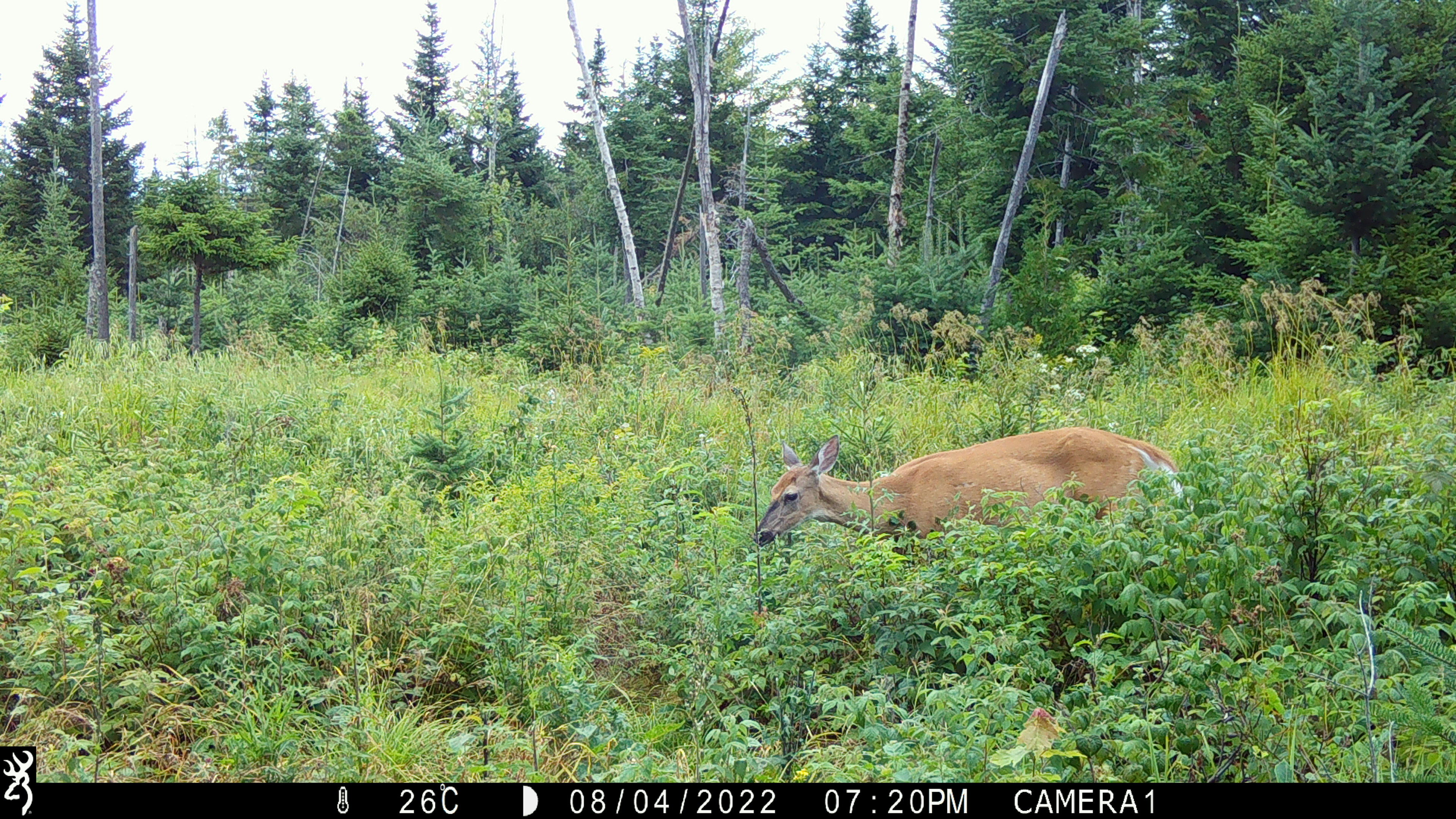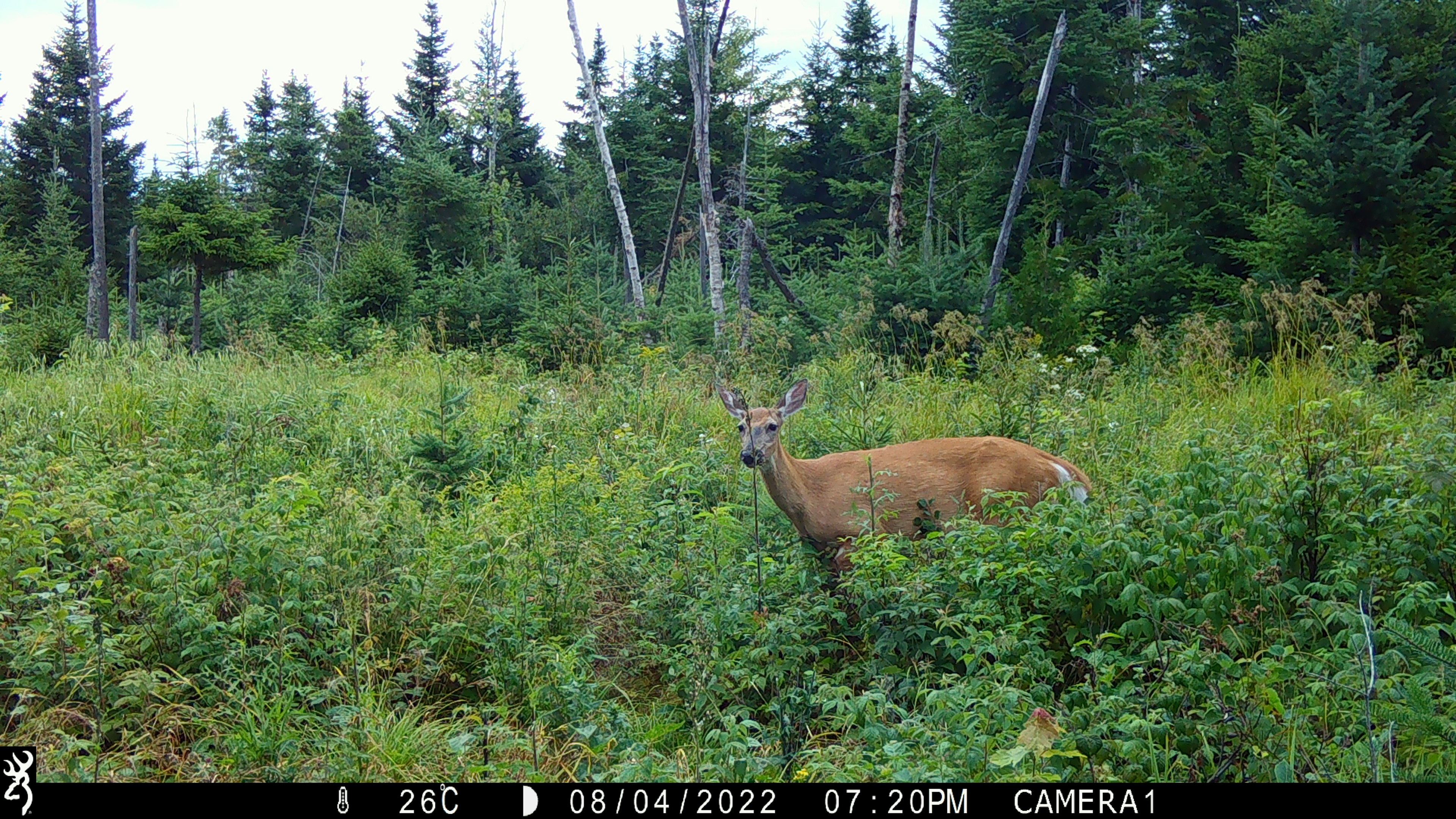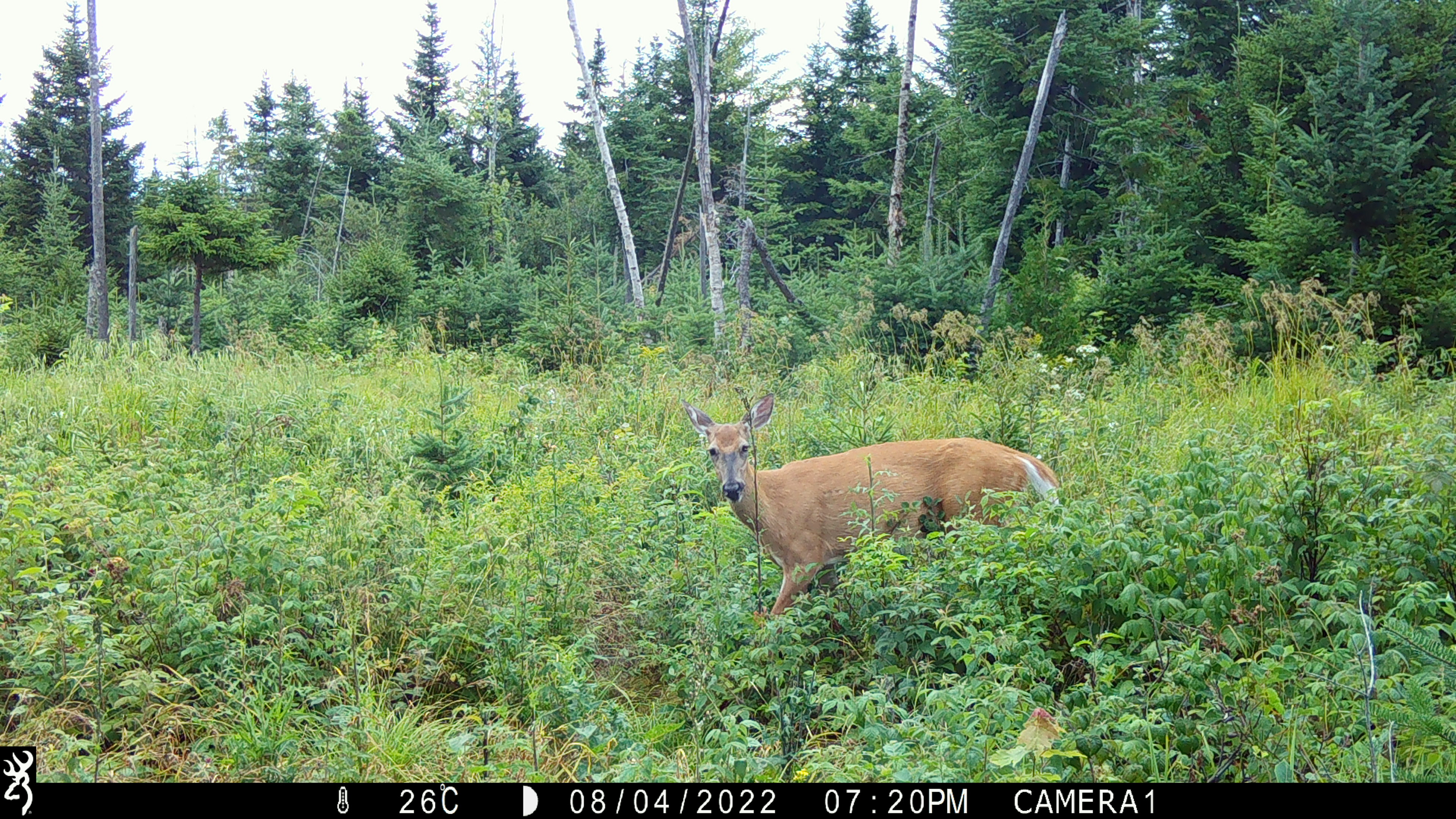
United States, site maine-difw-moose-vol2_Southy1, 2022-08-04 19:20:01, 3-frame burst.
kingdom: Animalia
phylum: Chordata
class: Mammalia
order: Artiodactyla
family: Cervidae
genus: Odocoileus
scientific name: Odocoileus virginianus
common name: white-tailed deer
White-tailed deer (Odocoileus virginianus).